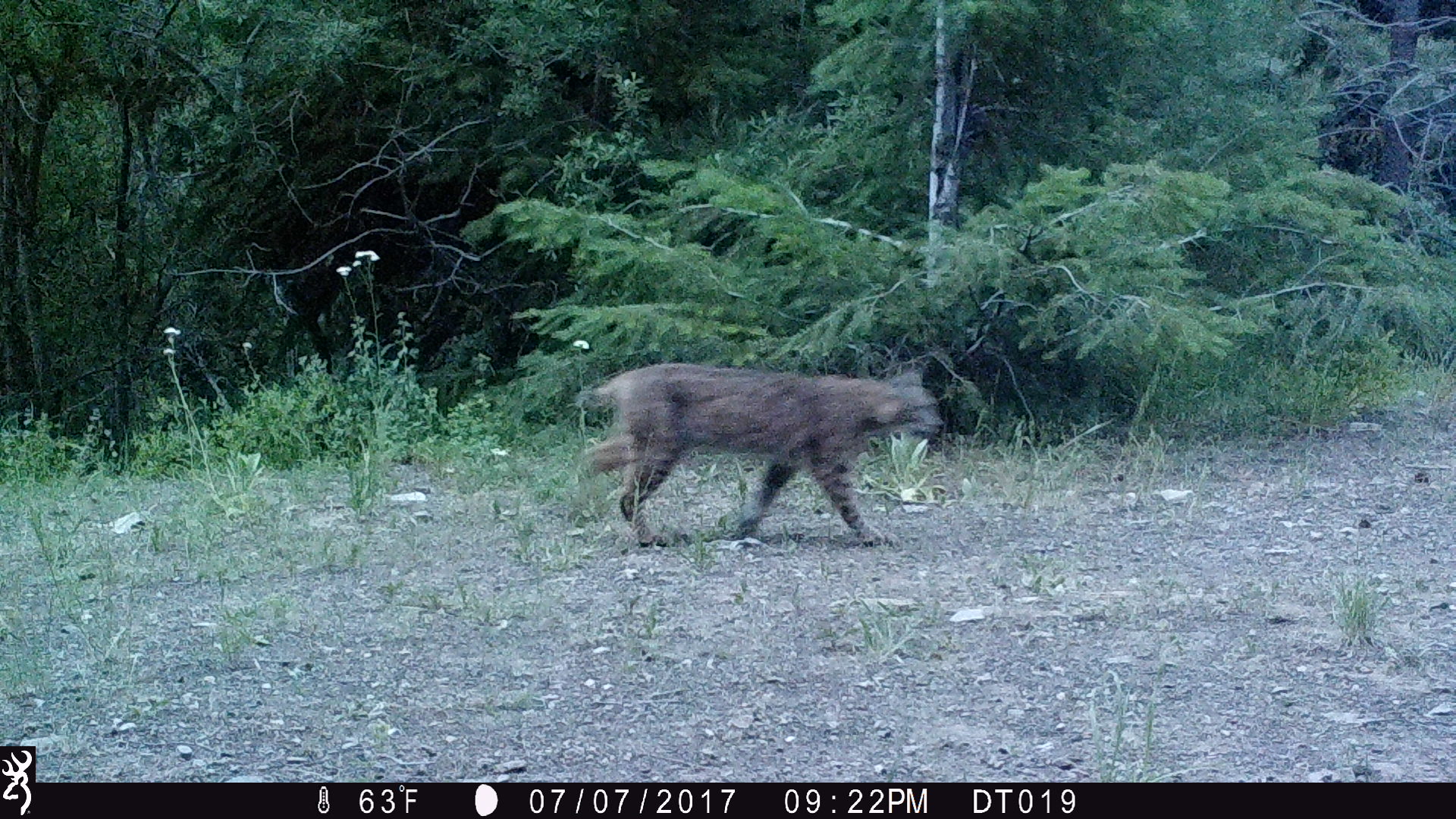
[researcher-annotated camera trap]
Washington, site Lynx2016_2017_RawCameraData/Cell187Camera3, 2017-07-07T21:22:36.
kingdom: Animalia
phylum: Chordata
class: Mammalia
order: Carnivora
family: Felidae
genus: Lynx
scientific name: Lynx rufus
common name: bobcat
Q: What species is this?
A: Lynx rufus (bobcat).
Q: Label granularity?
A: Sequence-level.